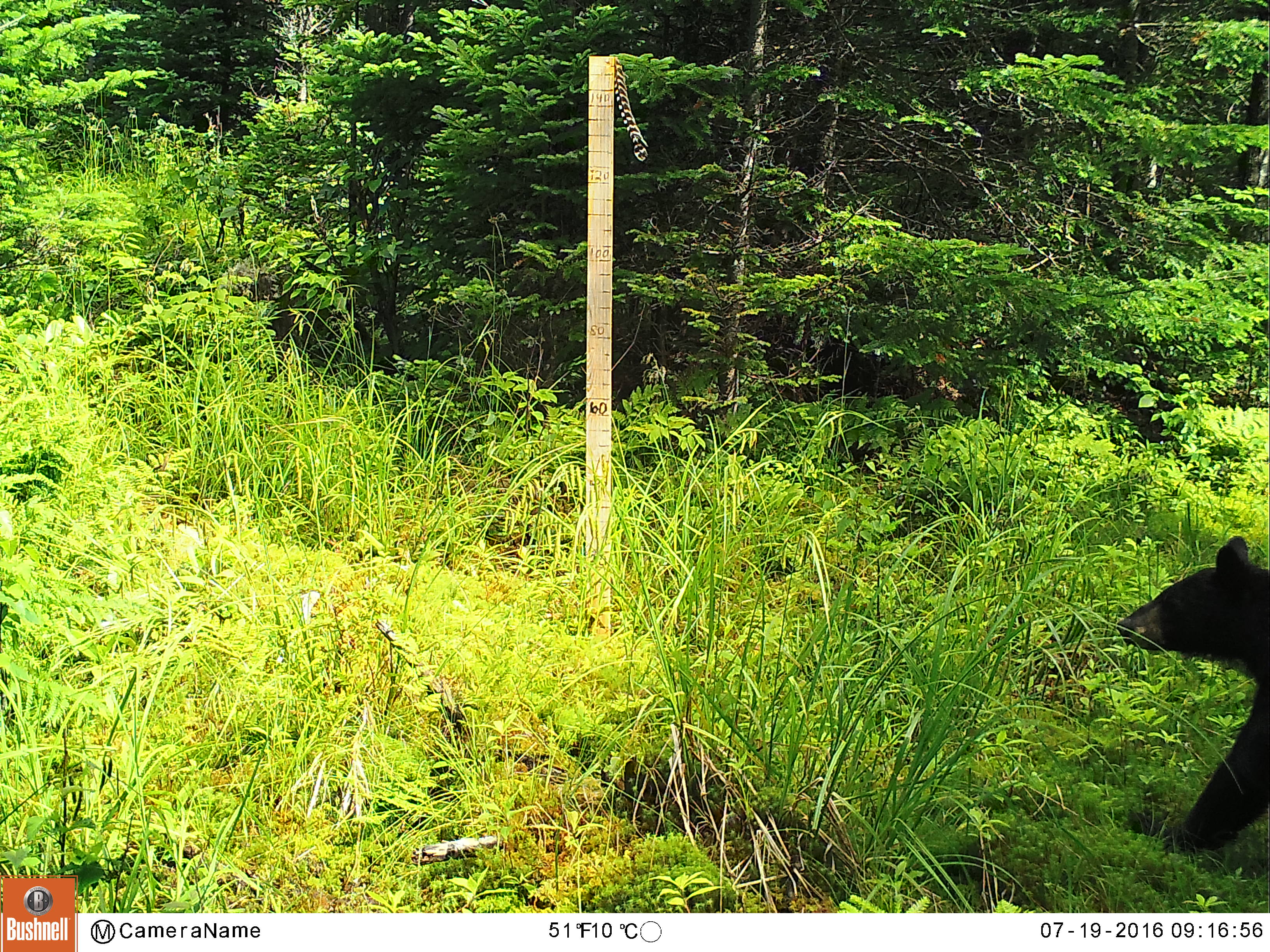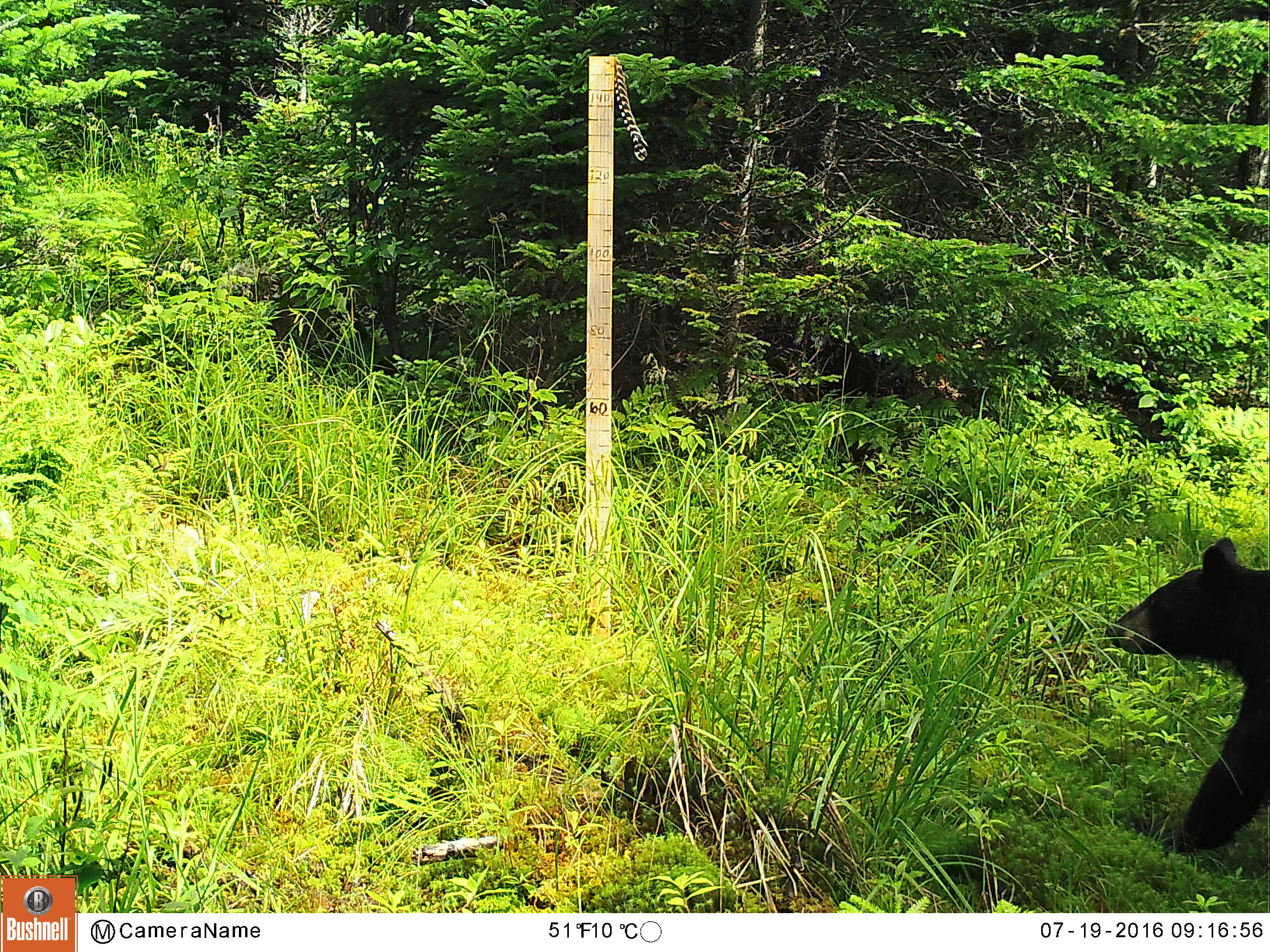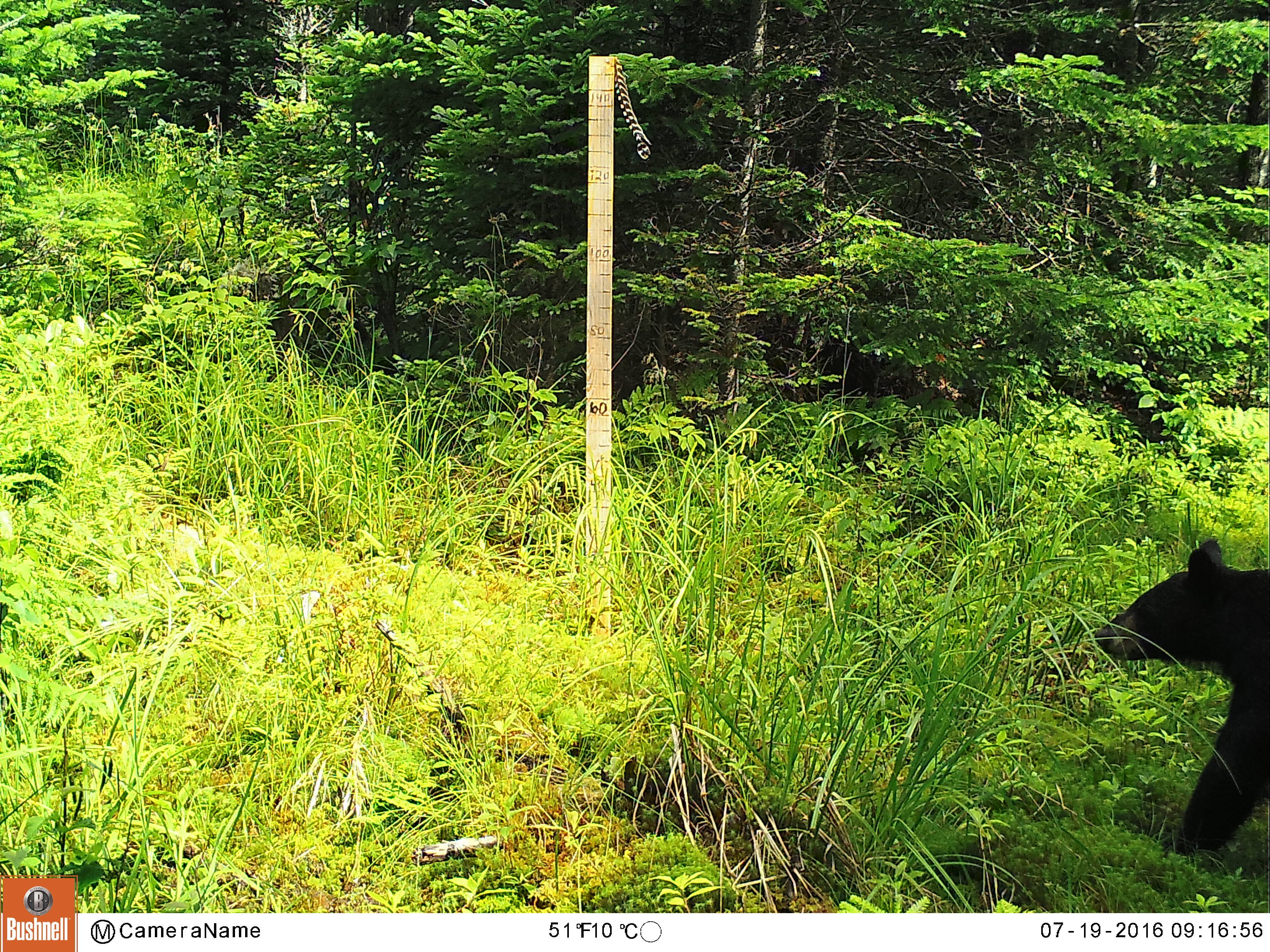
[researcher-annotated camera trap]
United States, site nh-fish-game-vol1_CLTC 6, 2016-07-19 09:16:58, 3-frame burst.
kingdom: Animalia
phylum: Chordata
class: Mammalia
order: Carnivora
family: Ursidae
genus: Ursus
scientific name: Ursus americanus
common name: black bear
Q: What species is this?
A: Black bear (Ursus americanus).